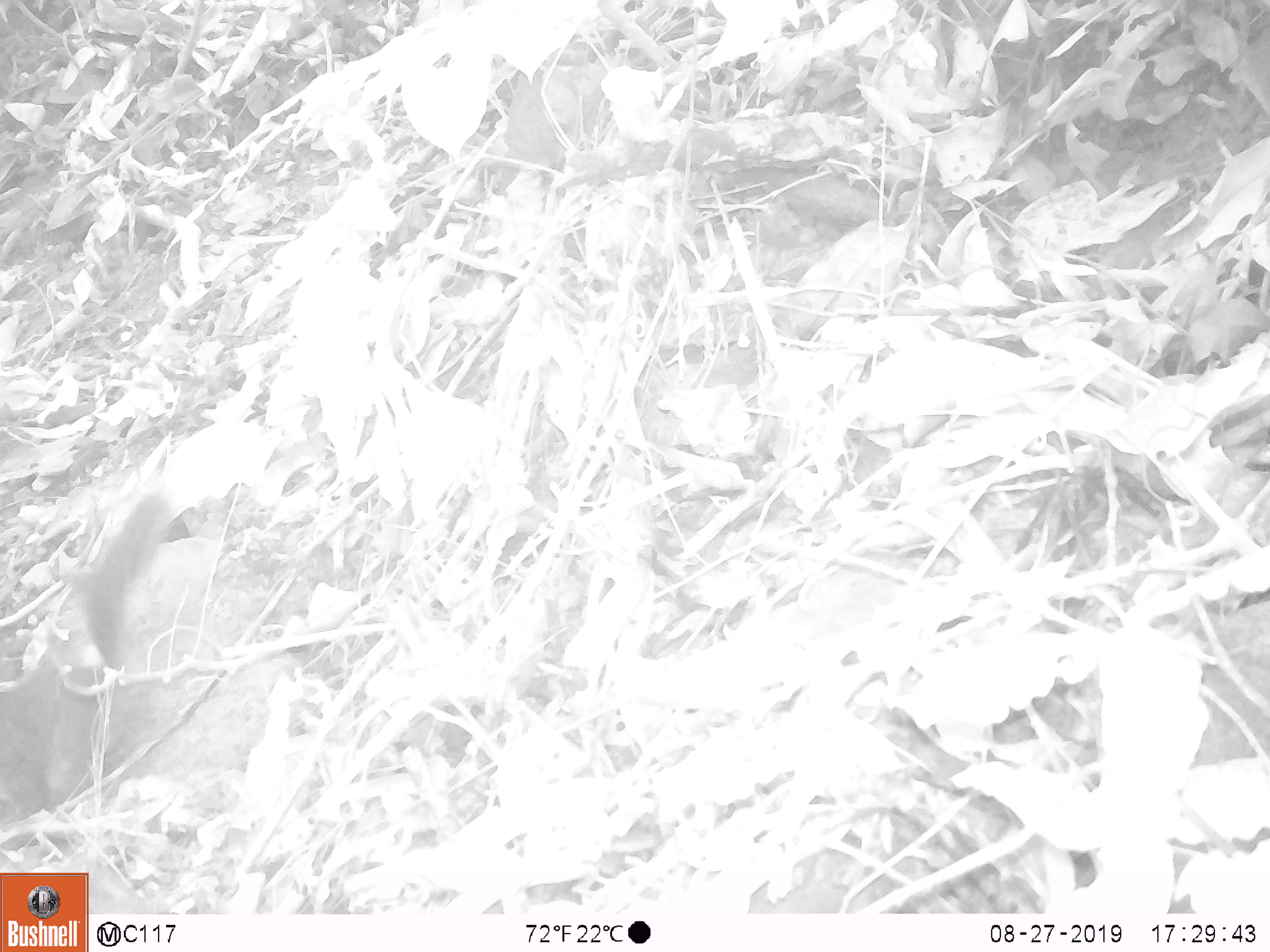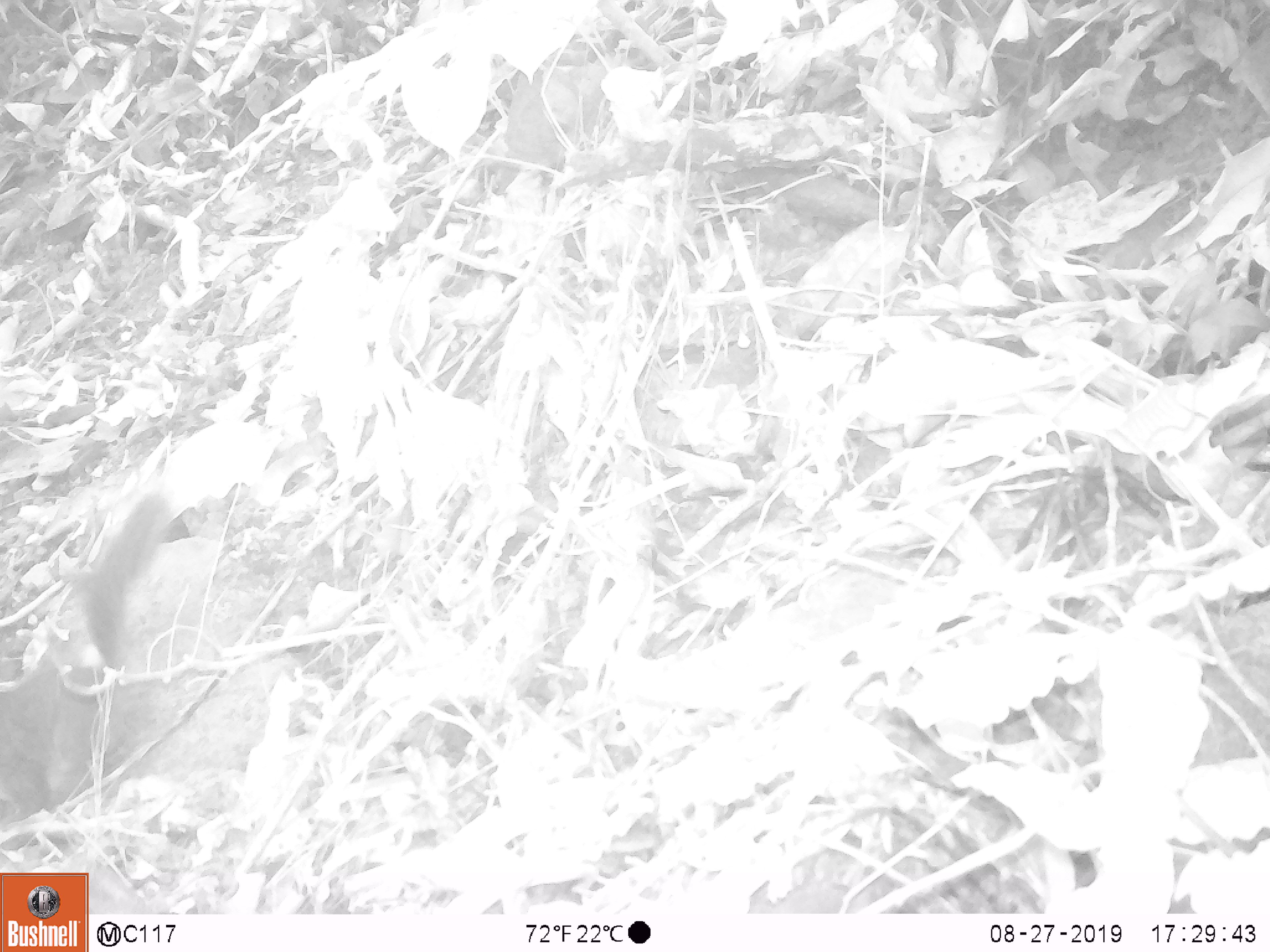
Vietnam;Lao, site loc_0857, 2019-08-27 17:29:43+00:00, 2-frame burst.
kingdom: Animalia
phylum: Chordata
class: Mammalia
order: Rodentia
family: Sciuridae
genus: Dremomys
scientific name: Dremomys rufigenis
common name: red-cheeked squirrel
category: red cheeked squirrel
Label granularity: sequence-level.